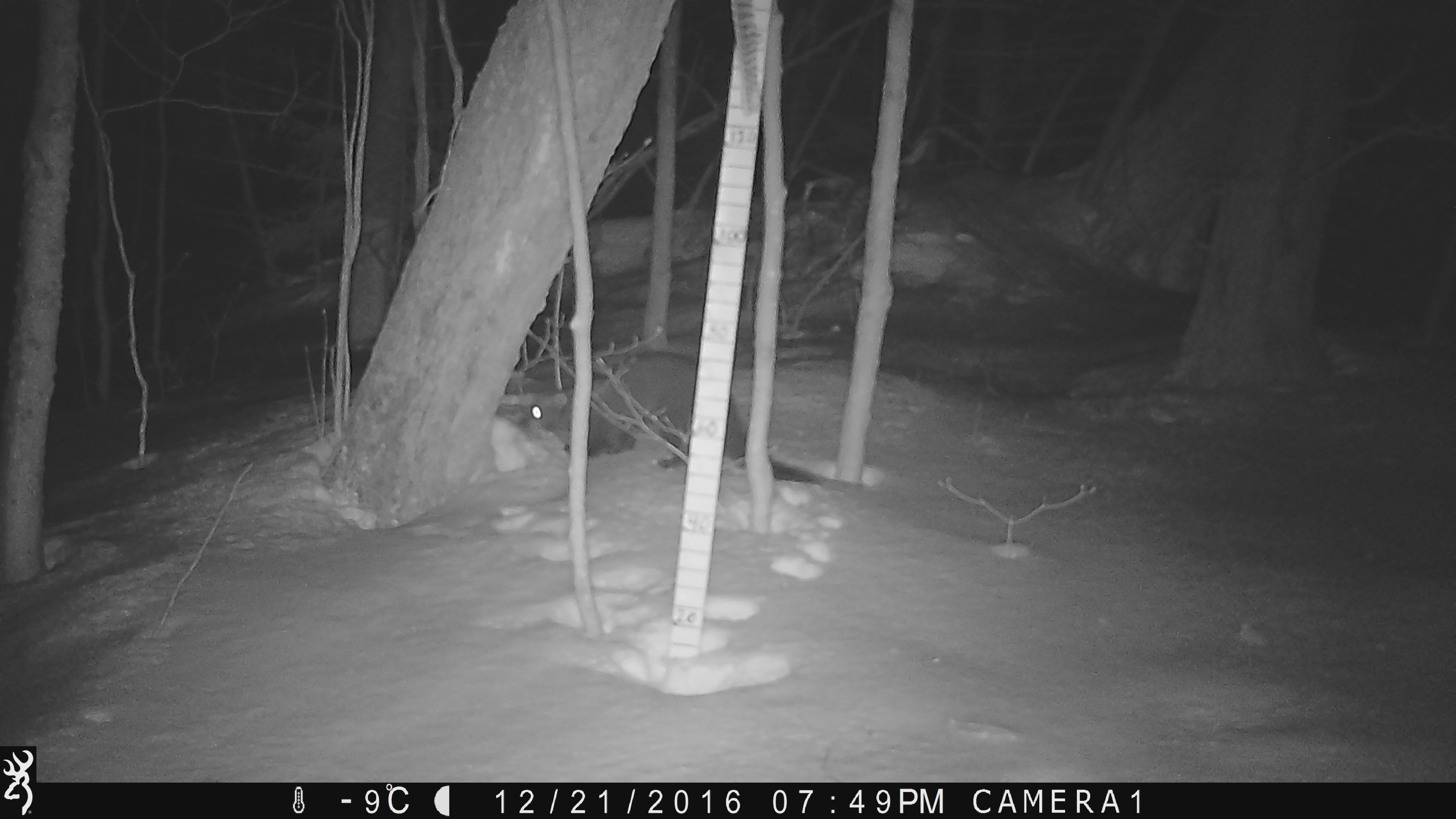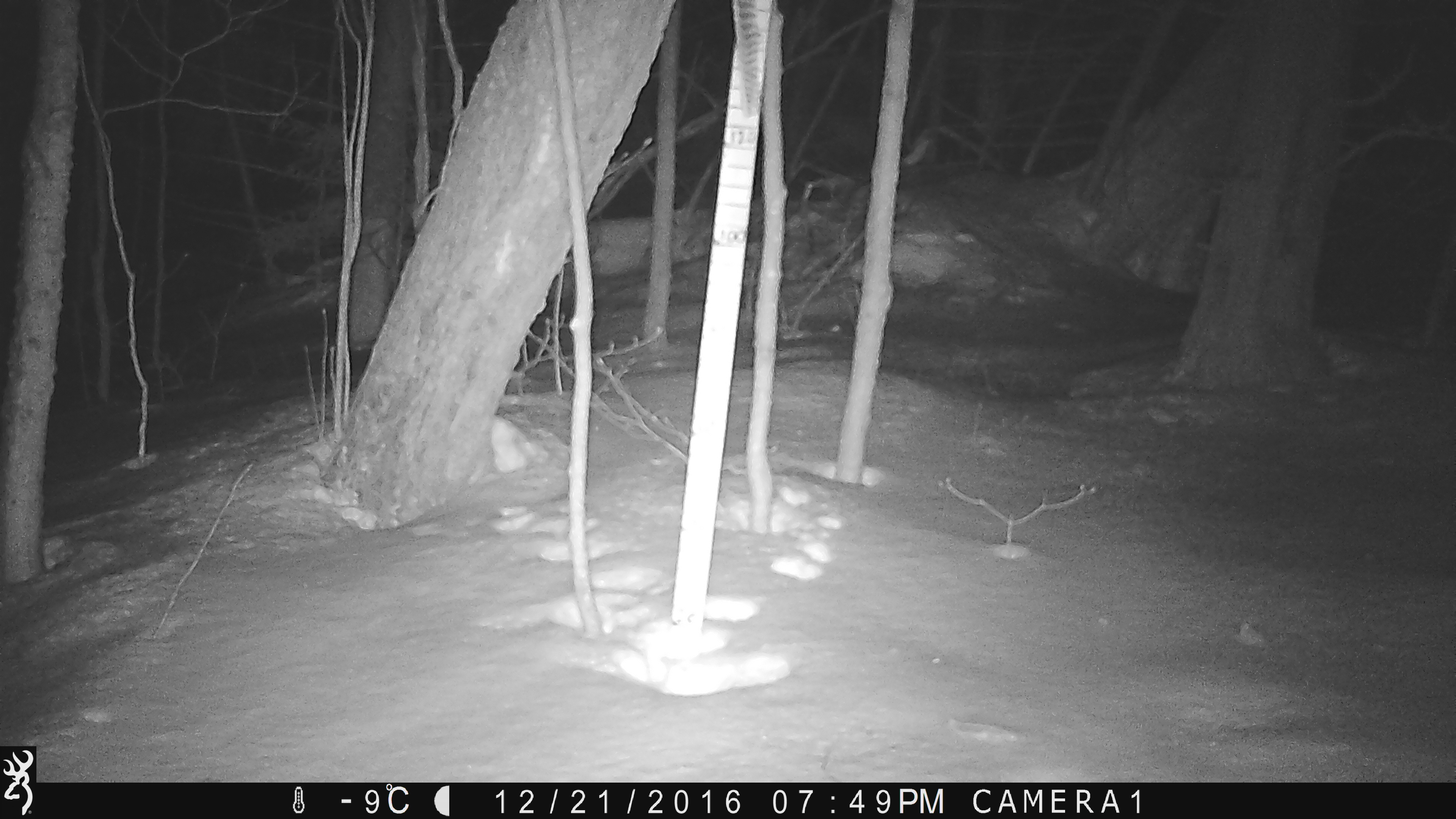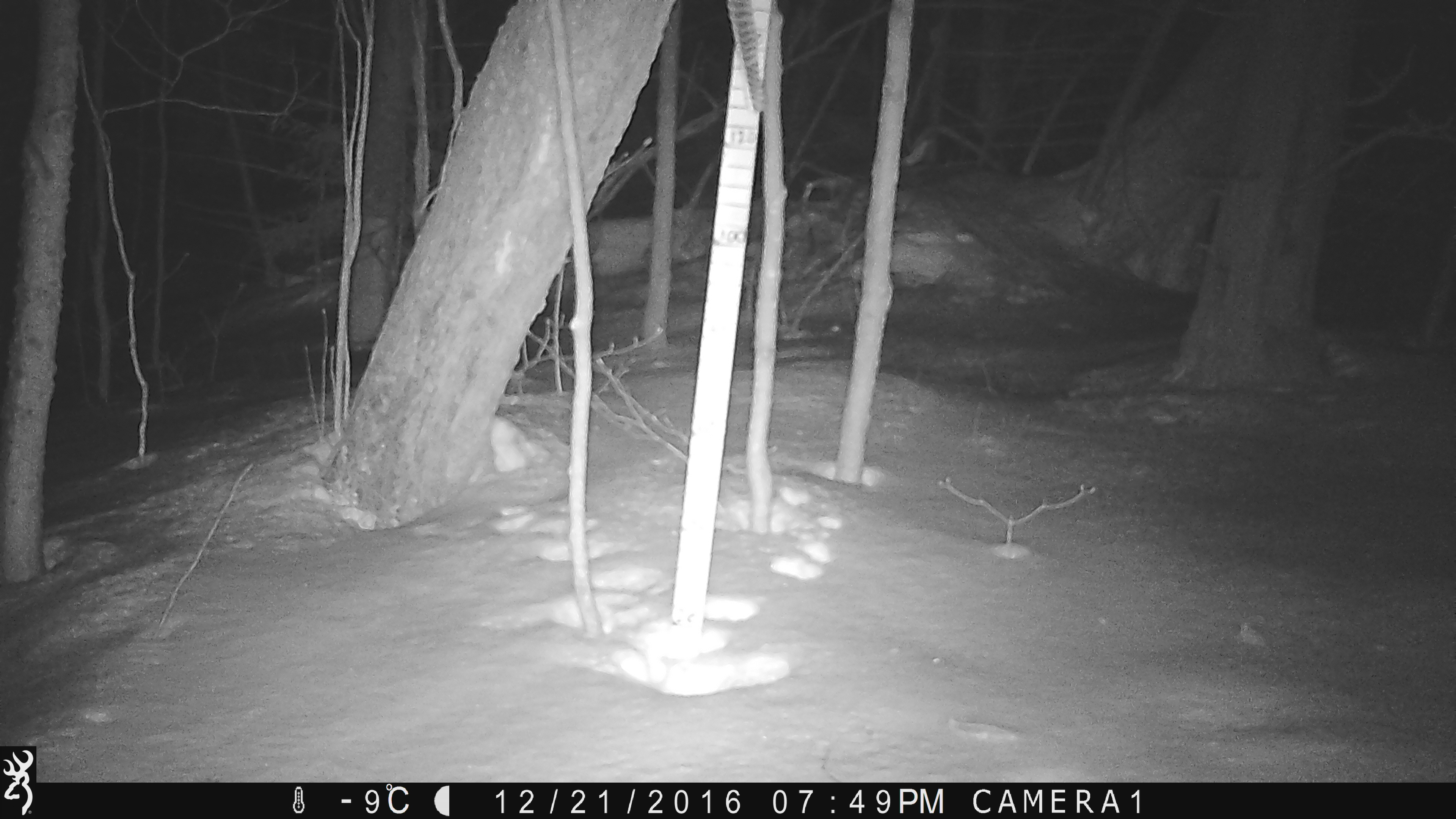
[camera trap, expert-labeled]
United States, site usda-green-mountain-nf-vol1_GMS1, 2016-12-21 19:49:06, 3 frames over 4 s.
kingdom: Animalia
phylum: Chordata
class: Mammalia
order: Carnivora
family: Mustelidae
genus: Pekania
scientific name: Pekania pennanti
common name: fisher